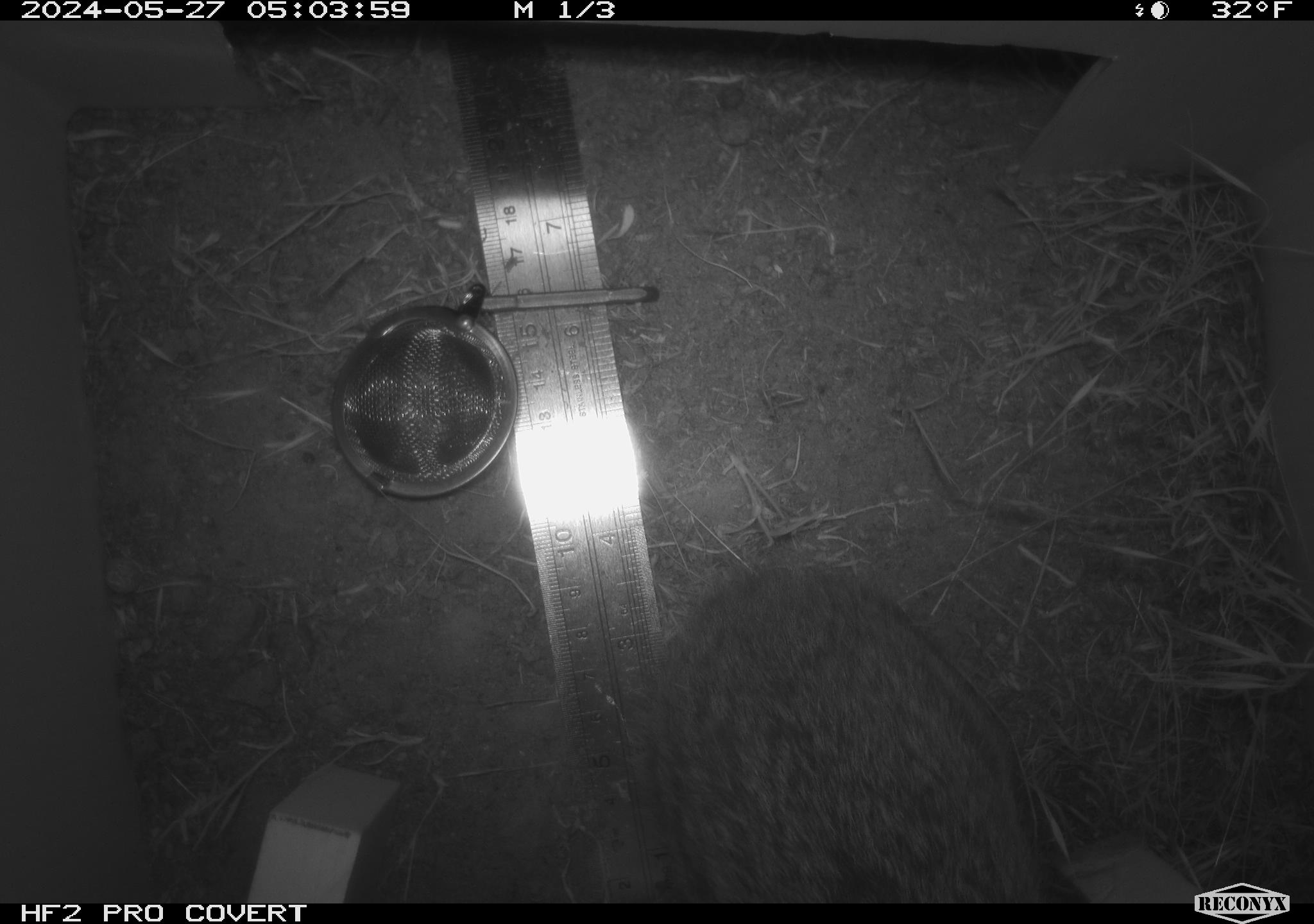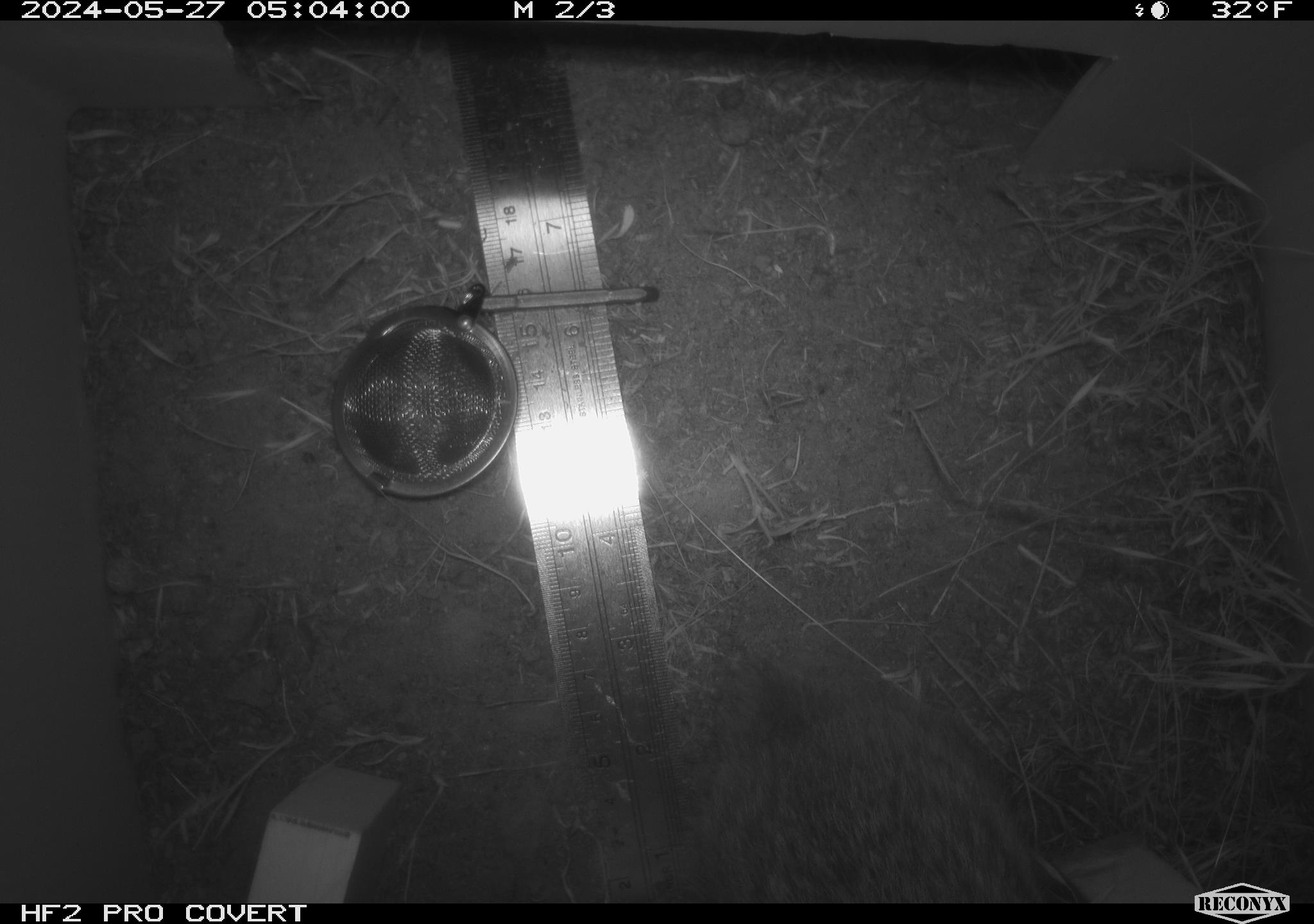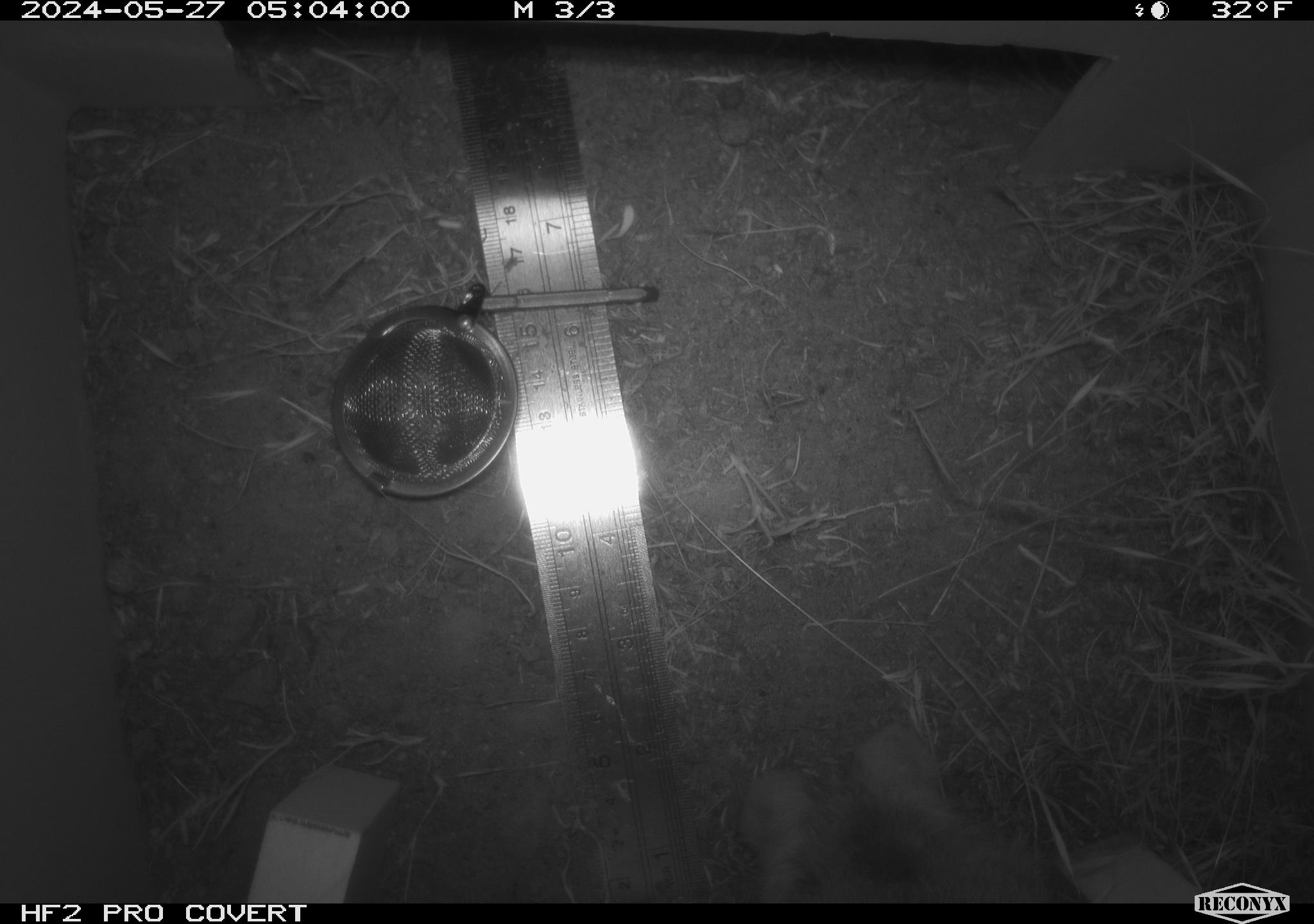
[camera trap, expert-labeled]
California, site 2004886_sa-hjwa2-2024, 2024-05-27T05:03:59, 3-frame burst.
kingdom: Animalia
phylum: Chordata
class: Mammalia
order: Lagomorpha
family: Leporidae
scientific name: Leporidae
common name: rabbit or hare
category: rabbit and hare family